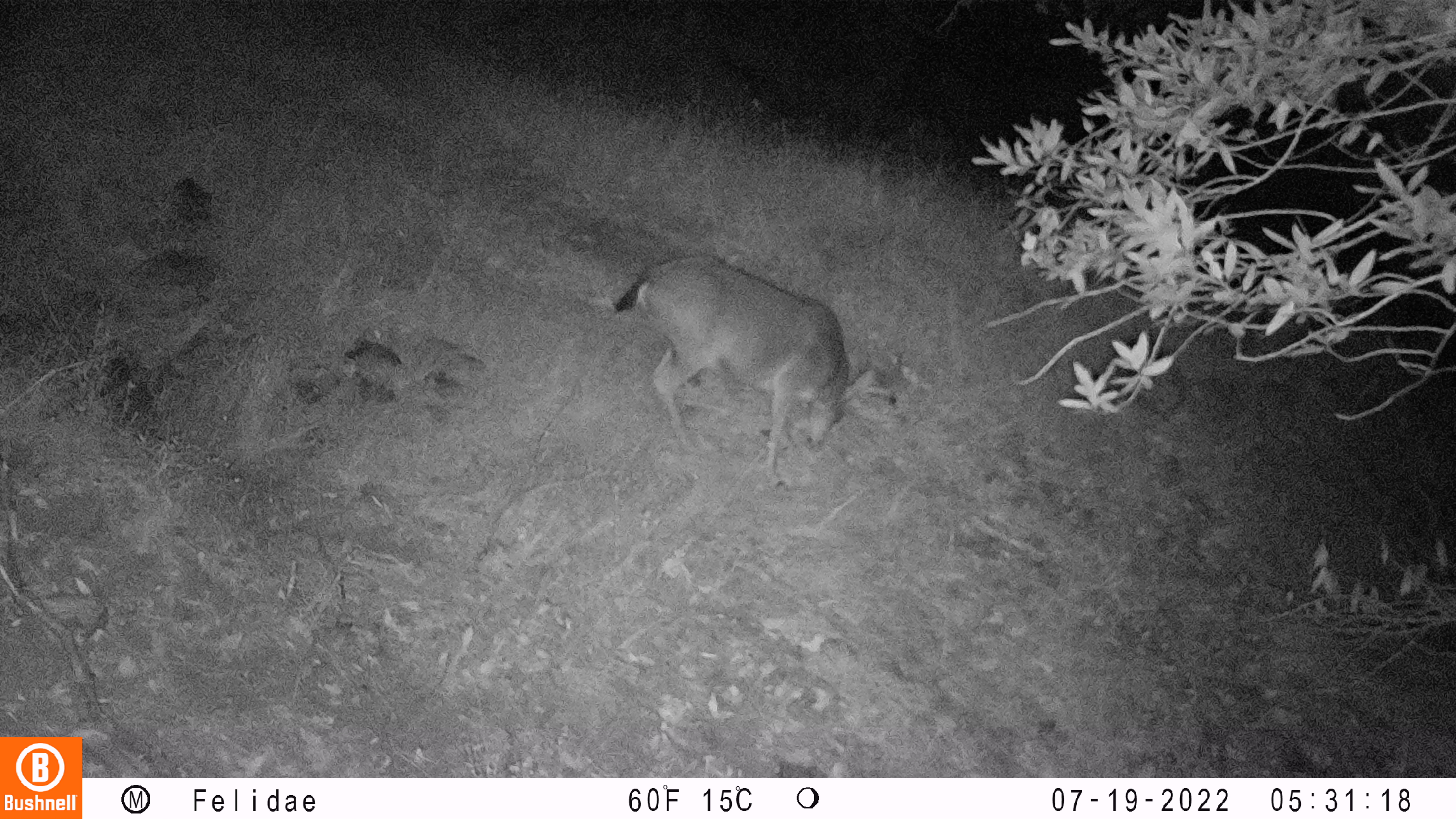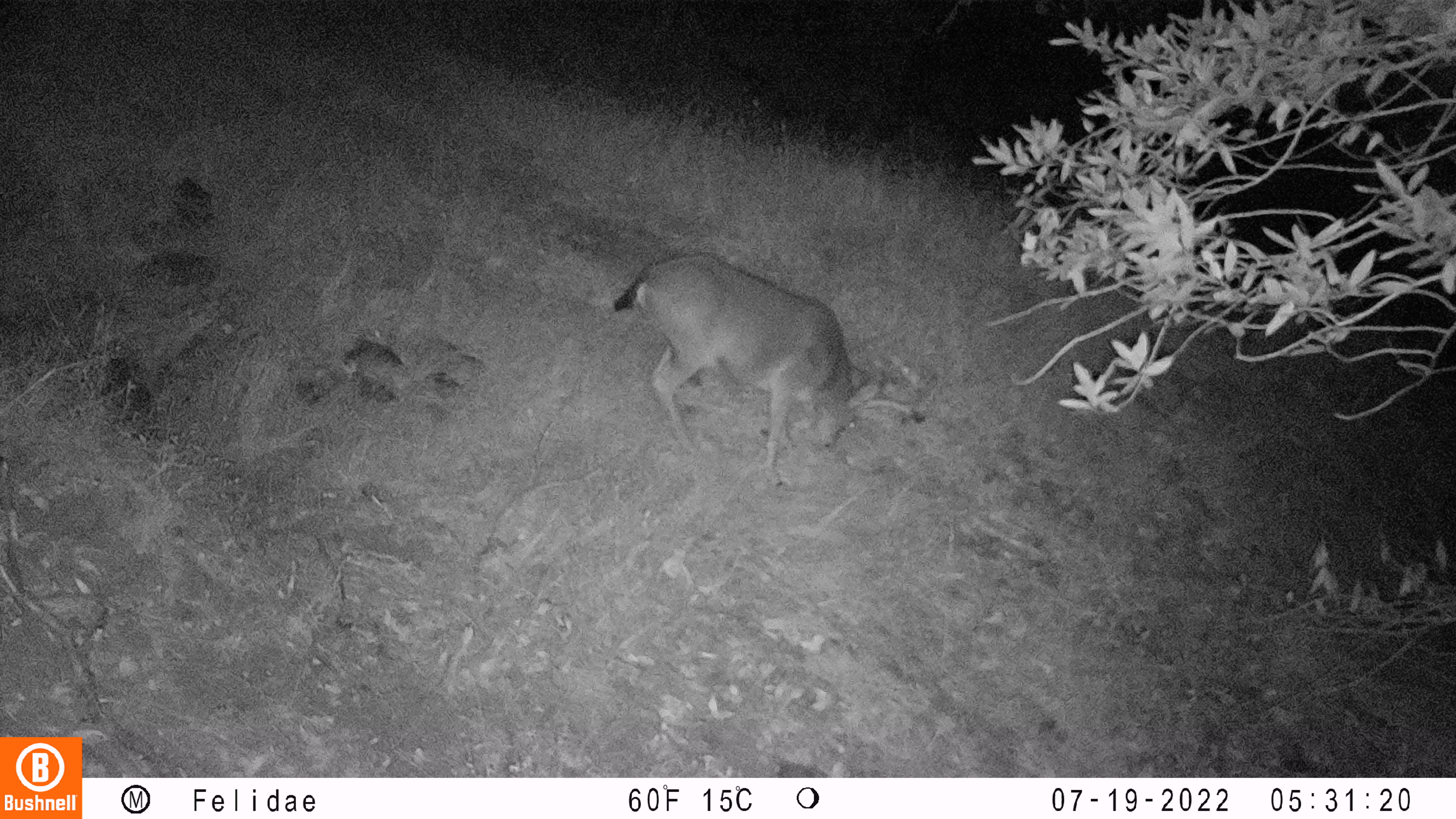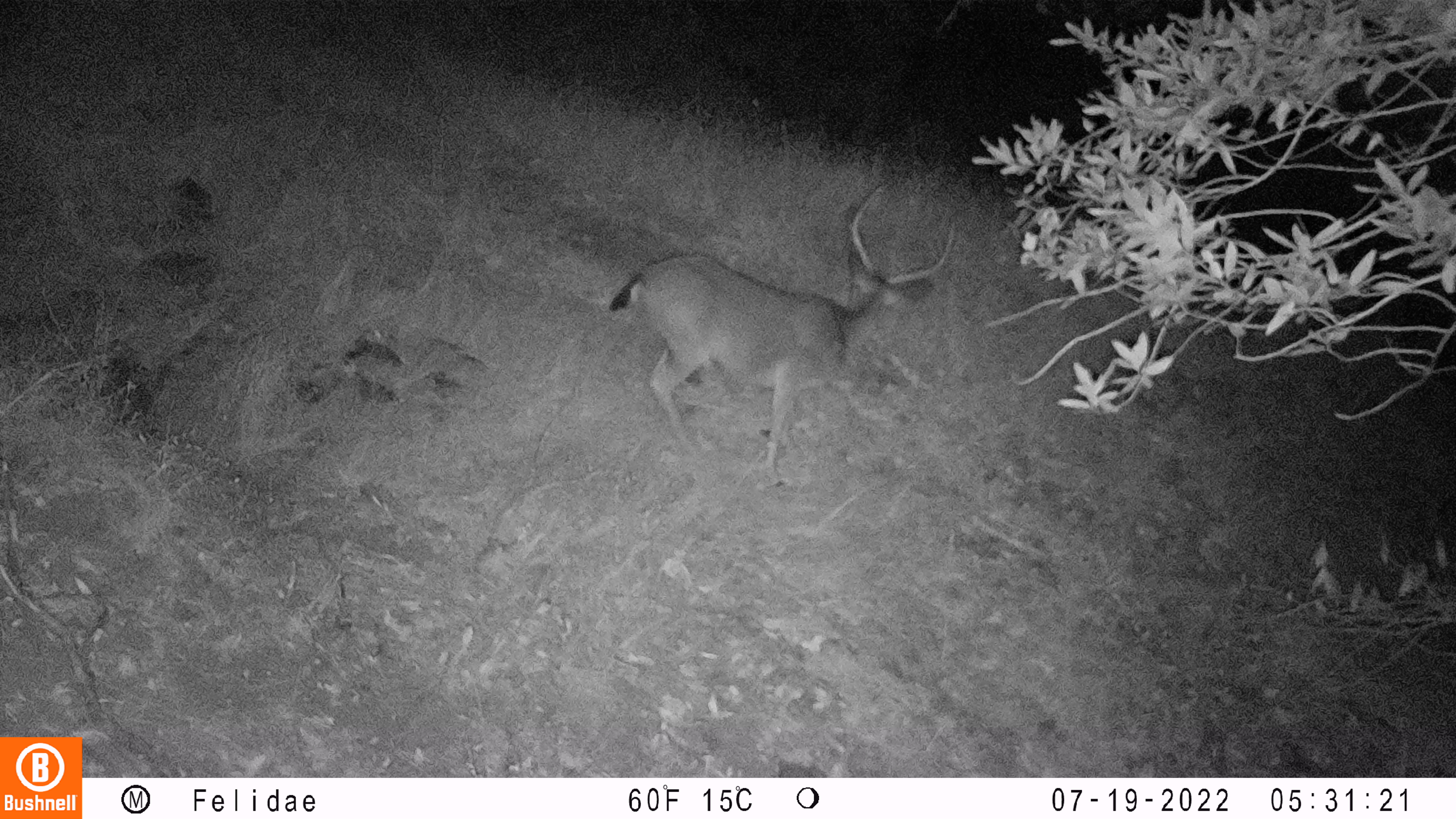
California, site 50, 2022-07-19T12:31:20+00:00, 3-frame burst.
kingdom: Animalia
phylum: Chordata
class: Mammalia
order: Artiodactyla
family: Cervidae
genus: Odocoileus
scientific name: Odocoileus hemionus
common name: mule deer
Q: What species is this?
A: Mule deer (Odocoileus hemionus).